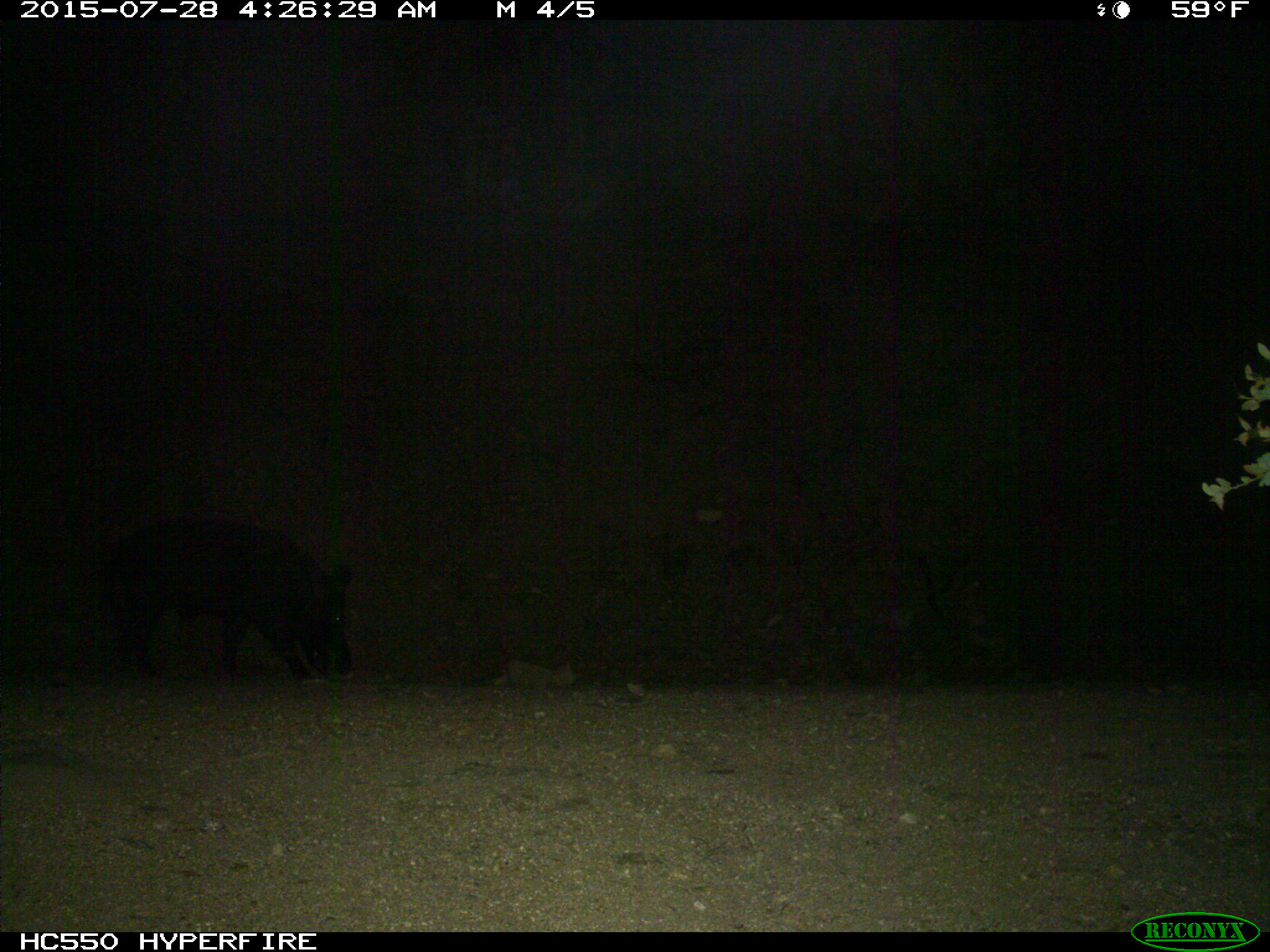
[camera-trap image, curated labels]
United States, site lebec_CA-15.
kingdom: Animalia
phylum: Chordata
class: Mammalia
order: Artiodactyla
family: Suidae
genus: Sus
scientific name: Sus scrofa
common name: wild boar